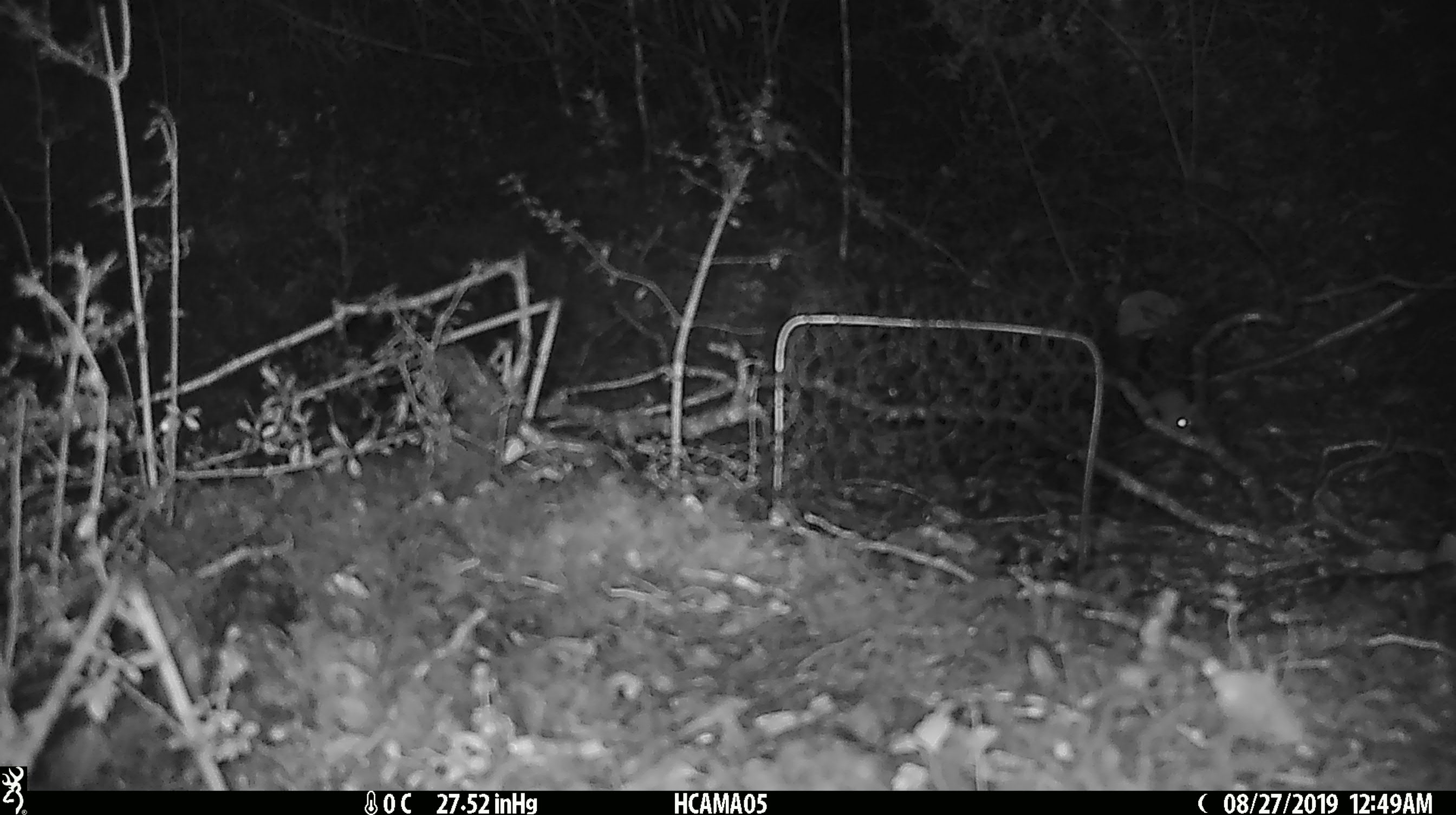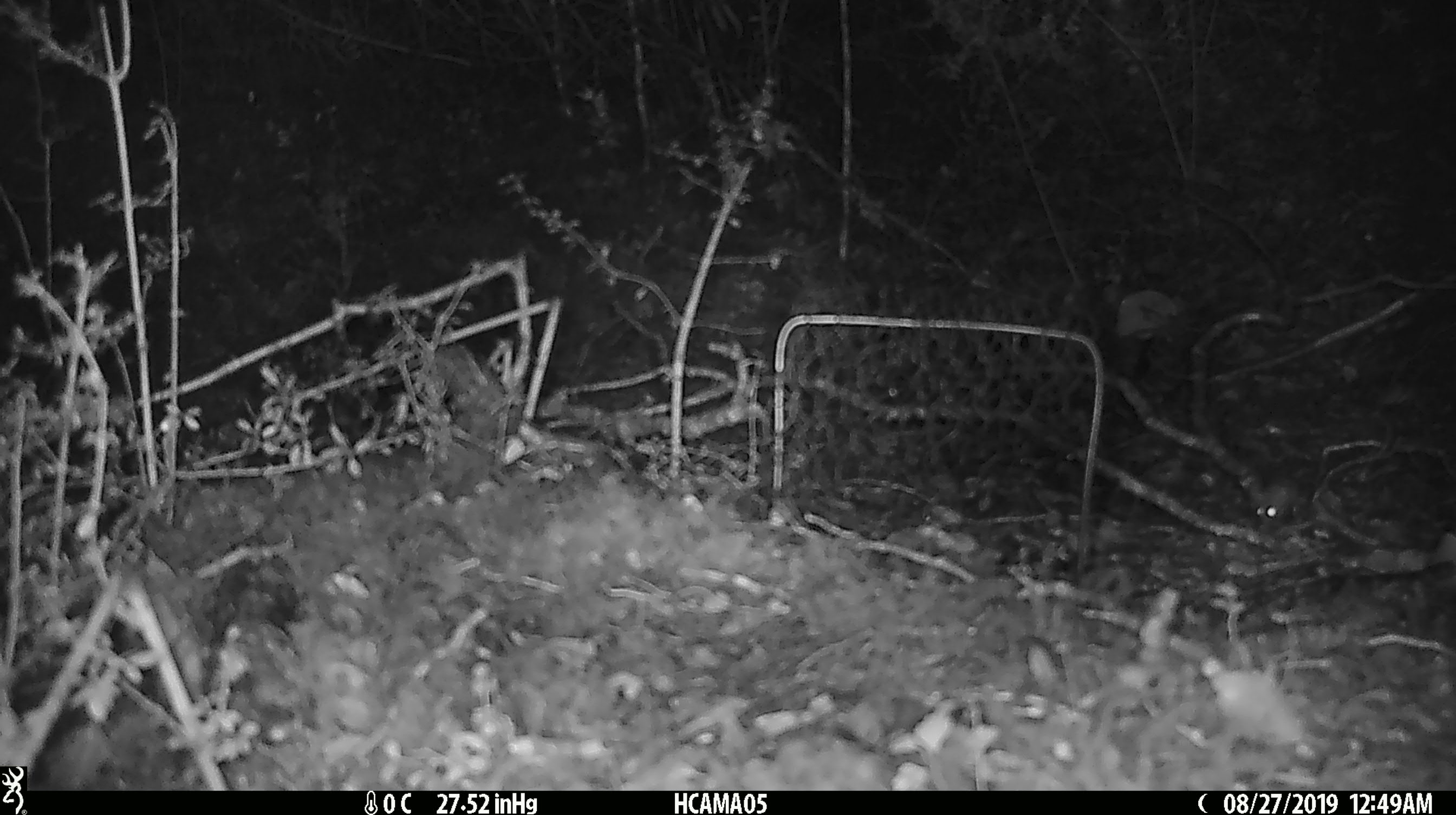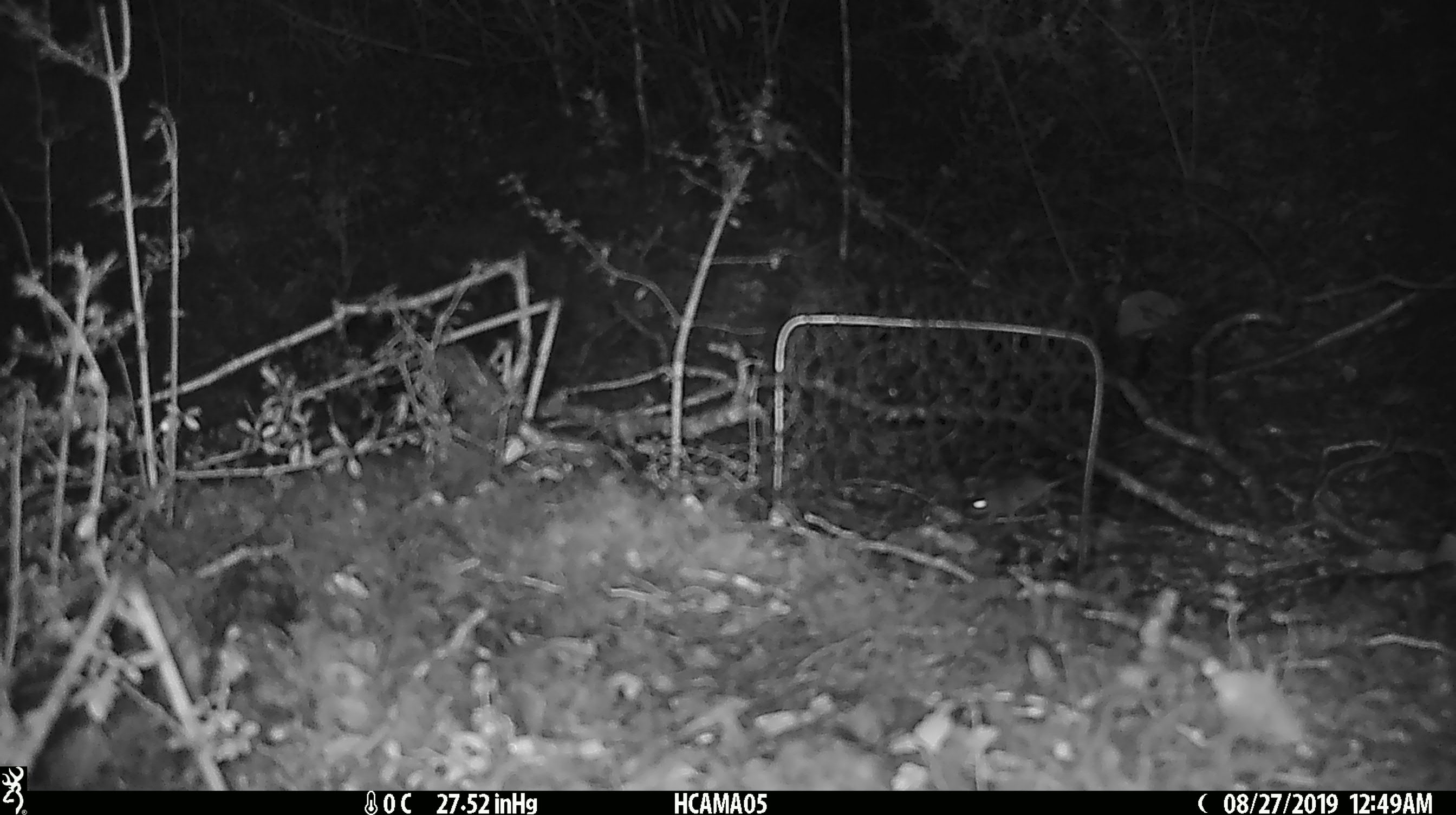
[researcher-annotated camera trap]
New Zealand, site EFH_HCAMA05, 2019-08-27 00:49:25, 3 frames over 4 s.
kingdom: Animalia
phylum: Chordata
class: Mammalia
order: Rodentia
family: Muridae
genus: Mus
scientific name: Mus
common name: mouse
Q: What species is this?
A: Mouse (Mus).